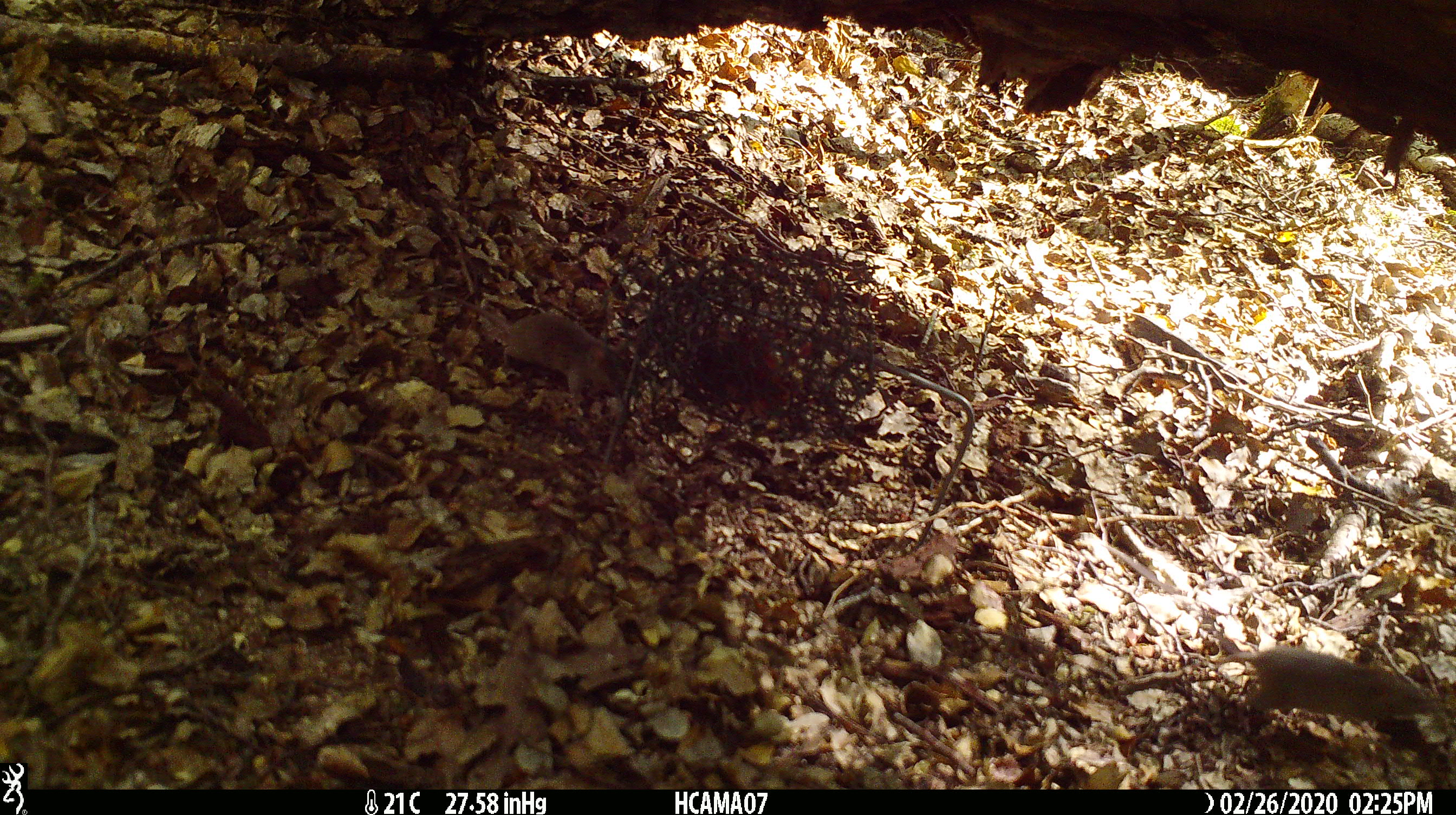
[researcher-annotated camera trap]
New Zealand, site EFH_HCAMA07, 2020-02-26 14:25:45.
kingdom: Animalia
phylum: Chordata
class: Mammalia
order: Rodentia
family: Muridae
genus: Mus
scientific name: Mus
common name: mouse